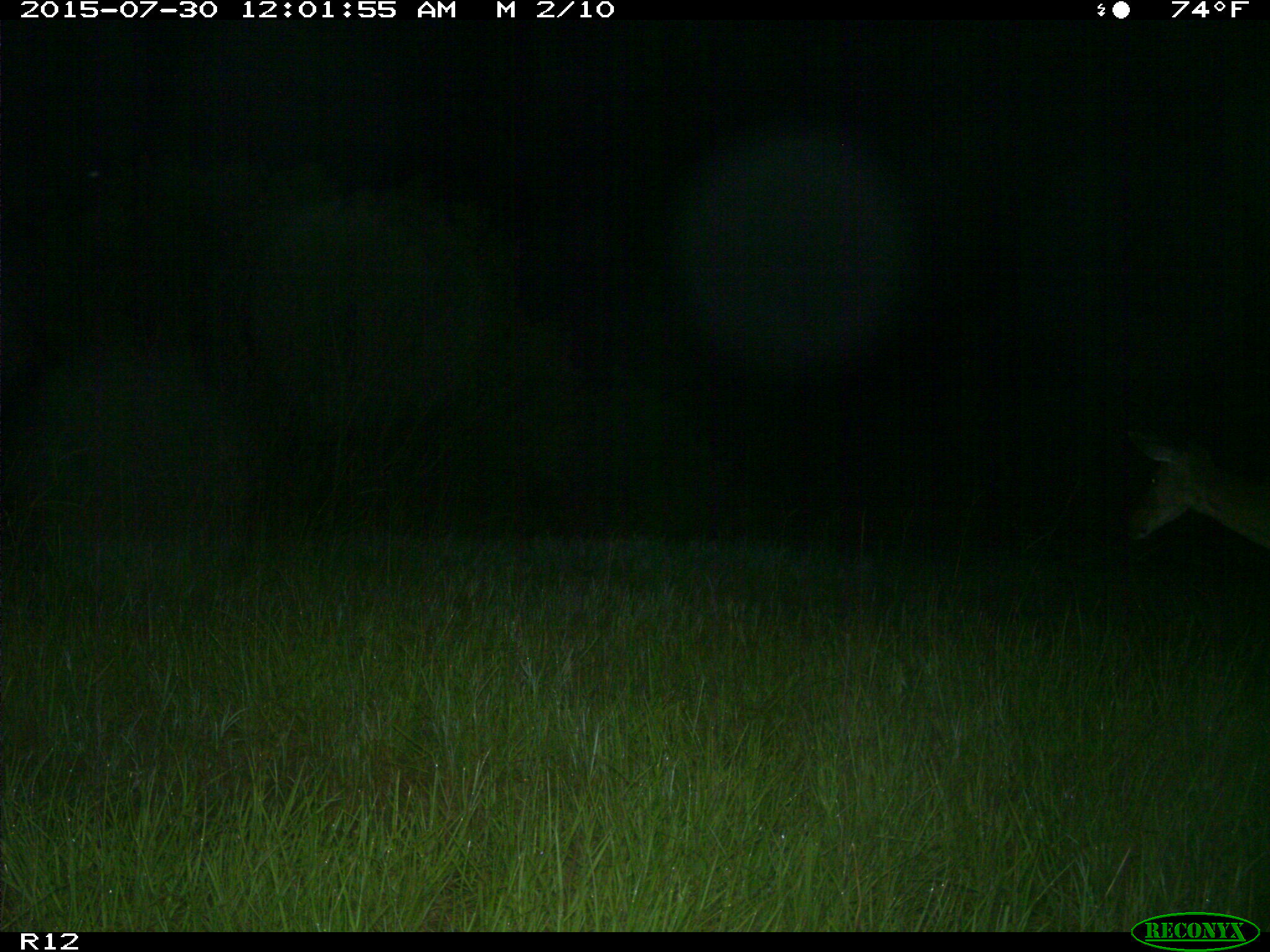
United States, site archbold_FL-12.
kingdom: Animalia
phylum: Chordata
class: Mammalia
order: Artiodactyla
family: Cervidae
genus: Odocoileus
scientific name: Odocoileus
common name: deer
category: unidentified deer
Unidentified deer (deer) (Odocoileus).